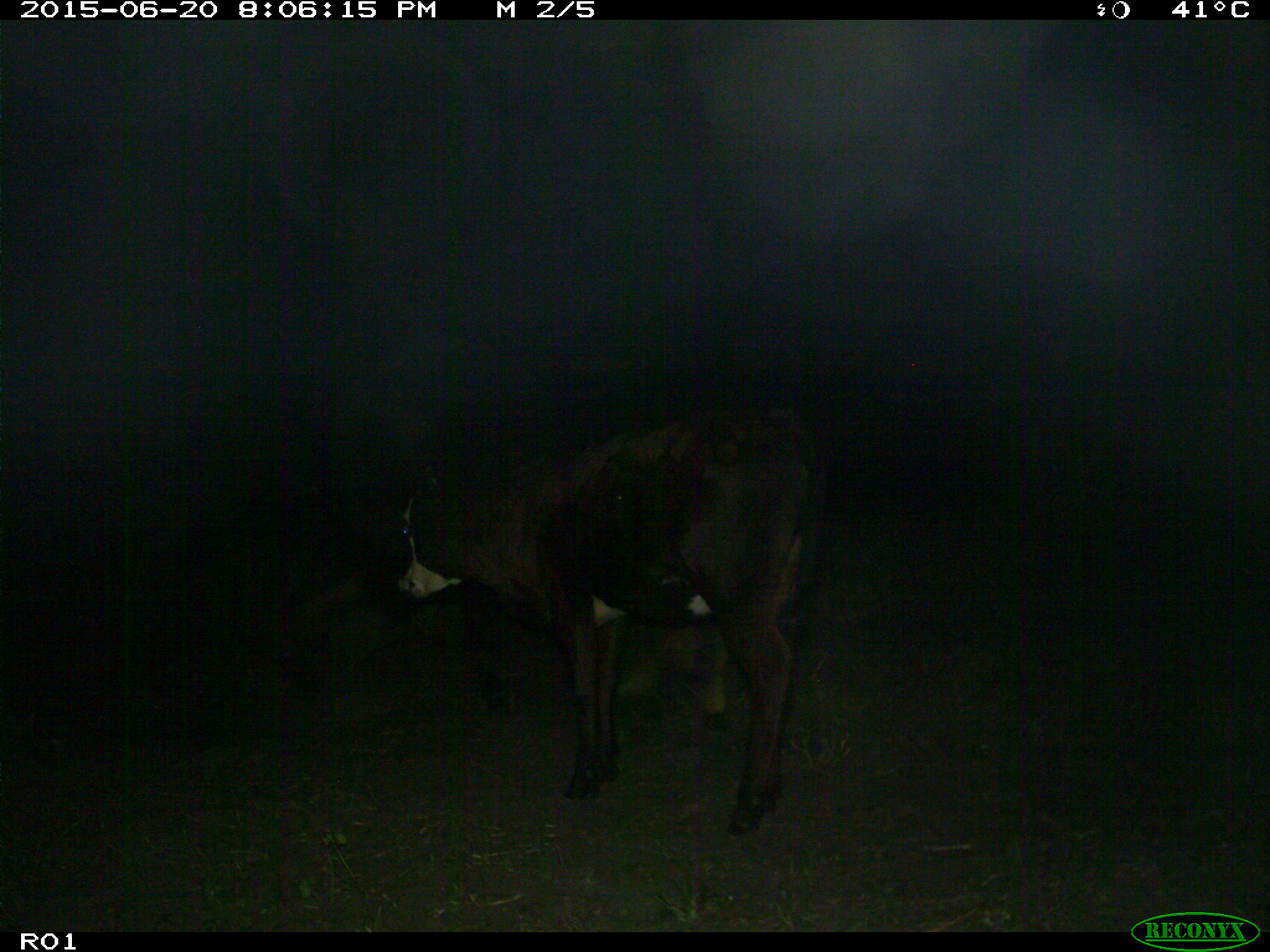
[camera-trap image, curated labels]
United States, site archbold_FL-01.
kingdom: Animalia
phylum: Chordata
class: Mammalia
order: Artiodactyla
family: Bovidae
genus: Bos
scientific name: Bos taurus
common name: domestic cow